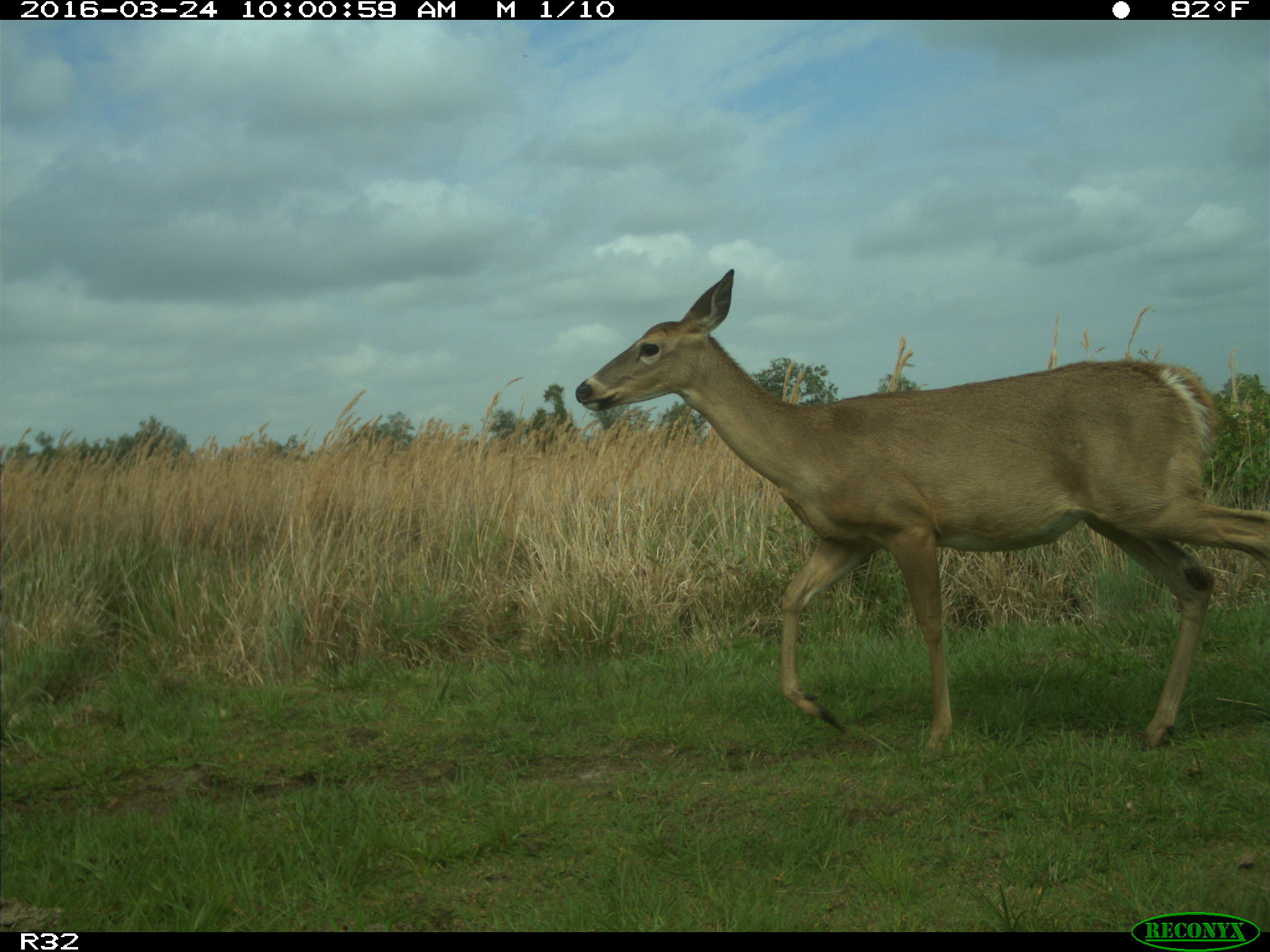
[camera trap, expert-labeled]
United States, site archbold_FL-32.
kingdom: Animalia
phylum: Chordata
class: Mammalia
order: Artiodactyla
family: Cervidae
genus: Odocoileus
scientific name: Odocoileus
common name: deer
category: unidentified deer